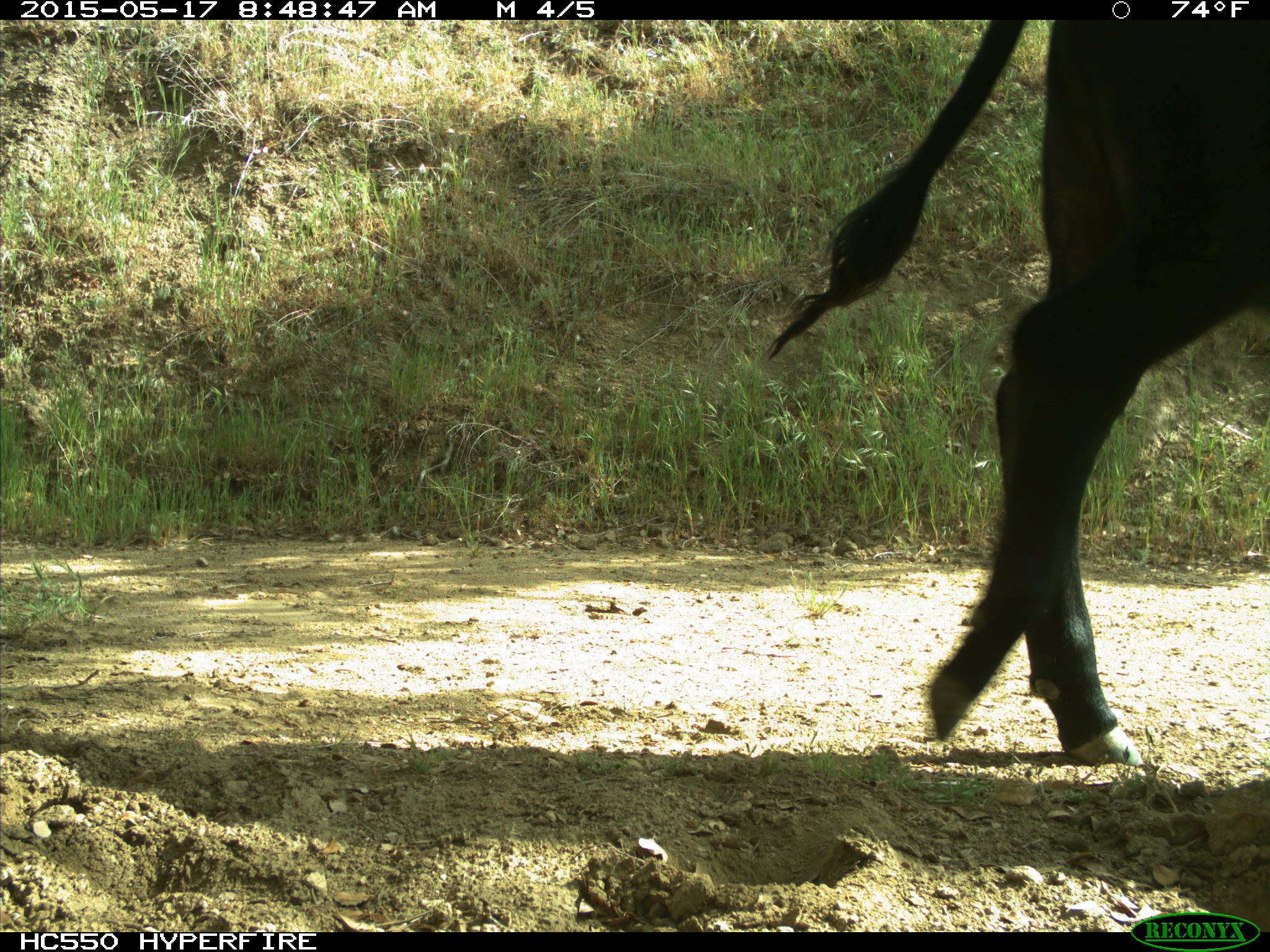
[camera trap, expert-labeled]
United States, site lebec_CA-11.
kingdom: Animalia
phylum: Chordata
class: Mammalia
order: Artiodactyla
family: Bovidae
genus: Bos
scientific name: Bos taurus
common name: domestic cow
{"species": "Bos taurus (domestic cow)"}